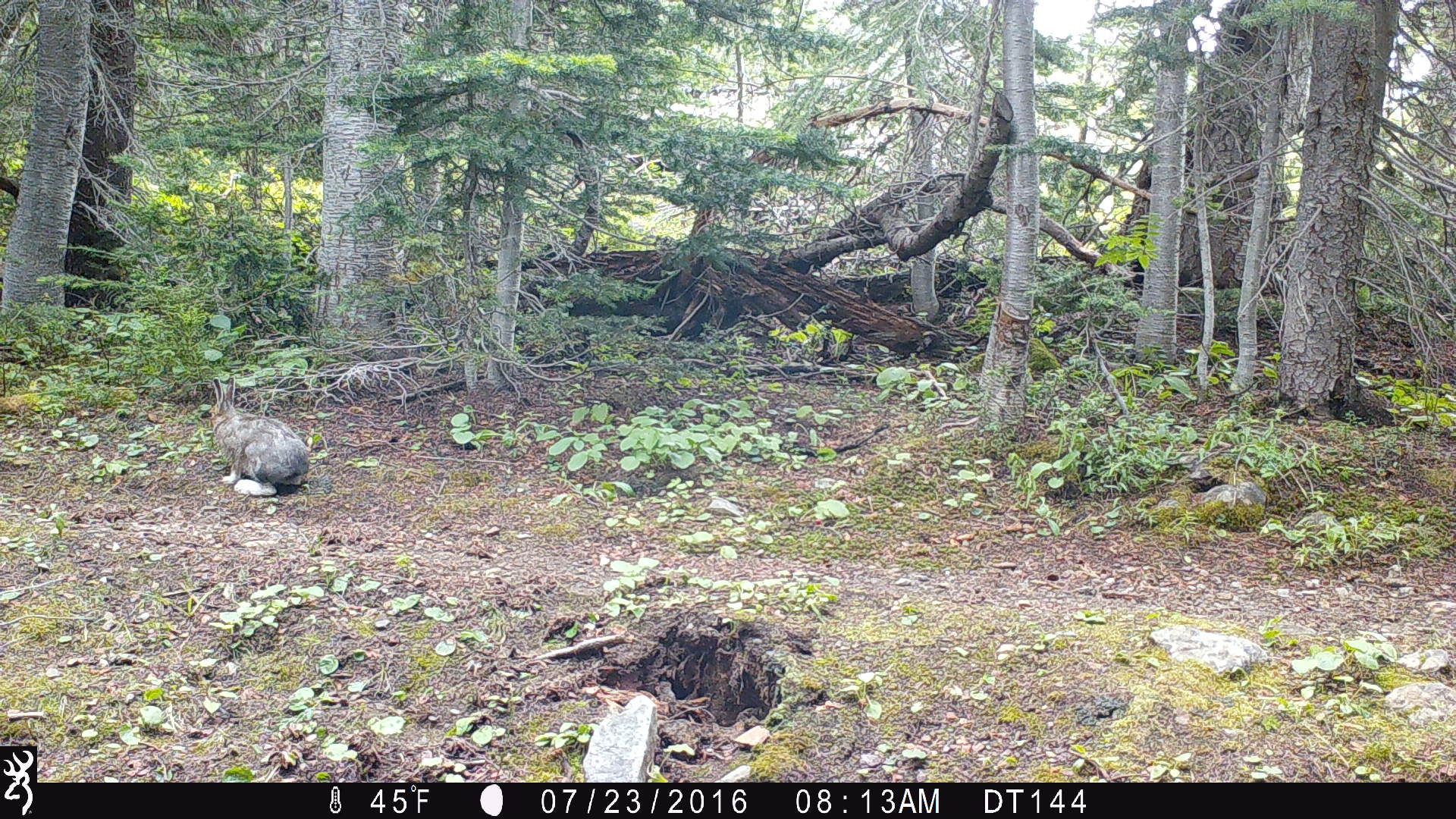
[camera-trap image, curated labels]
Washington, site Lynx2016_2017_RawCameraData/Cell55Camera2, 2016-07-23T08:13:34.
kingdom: Animalia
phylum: Chordata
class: Mammalia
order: Lagomorpha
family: Leporidae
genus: Lepus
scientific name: Lepus americanus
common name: snowshoe hare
Lepus americanus (snowshoe hare). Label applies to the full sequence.